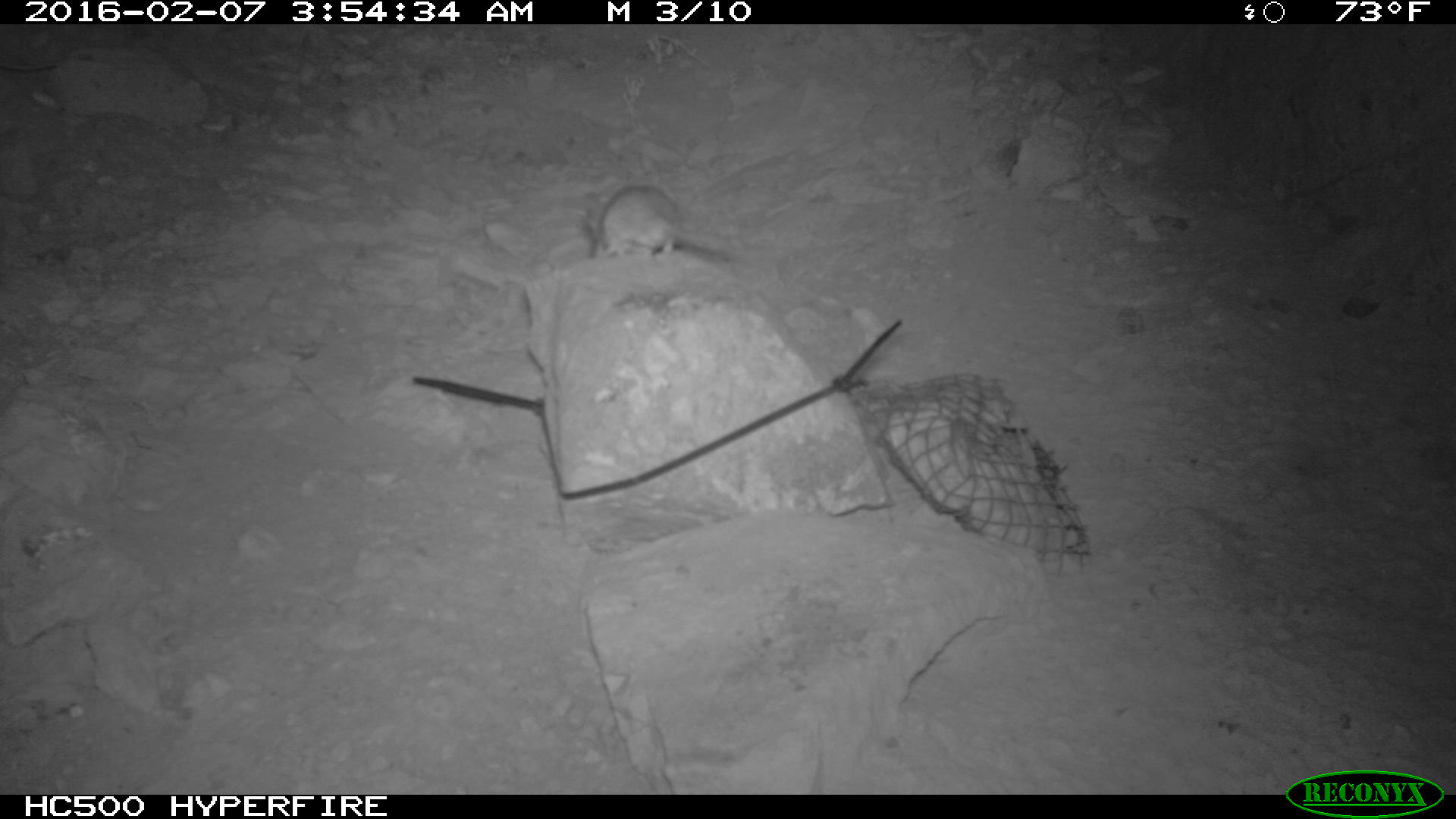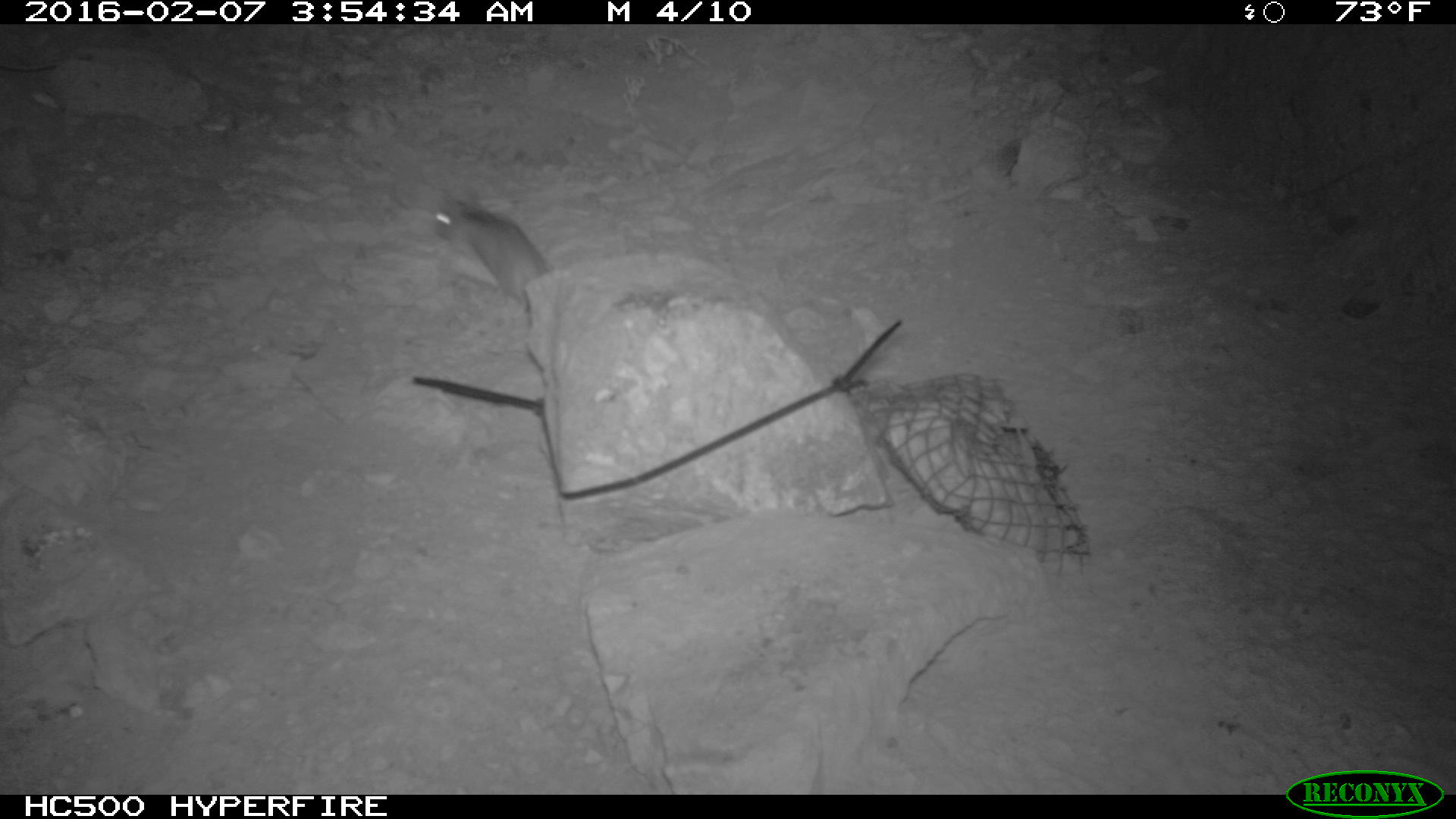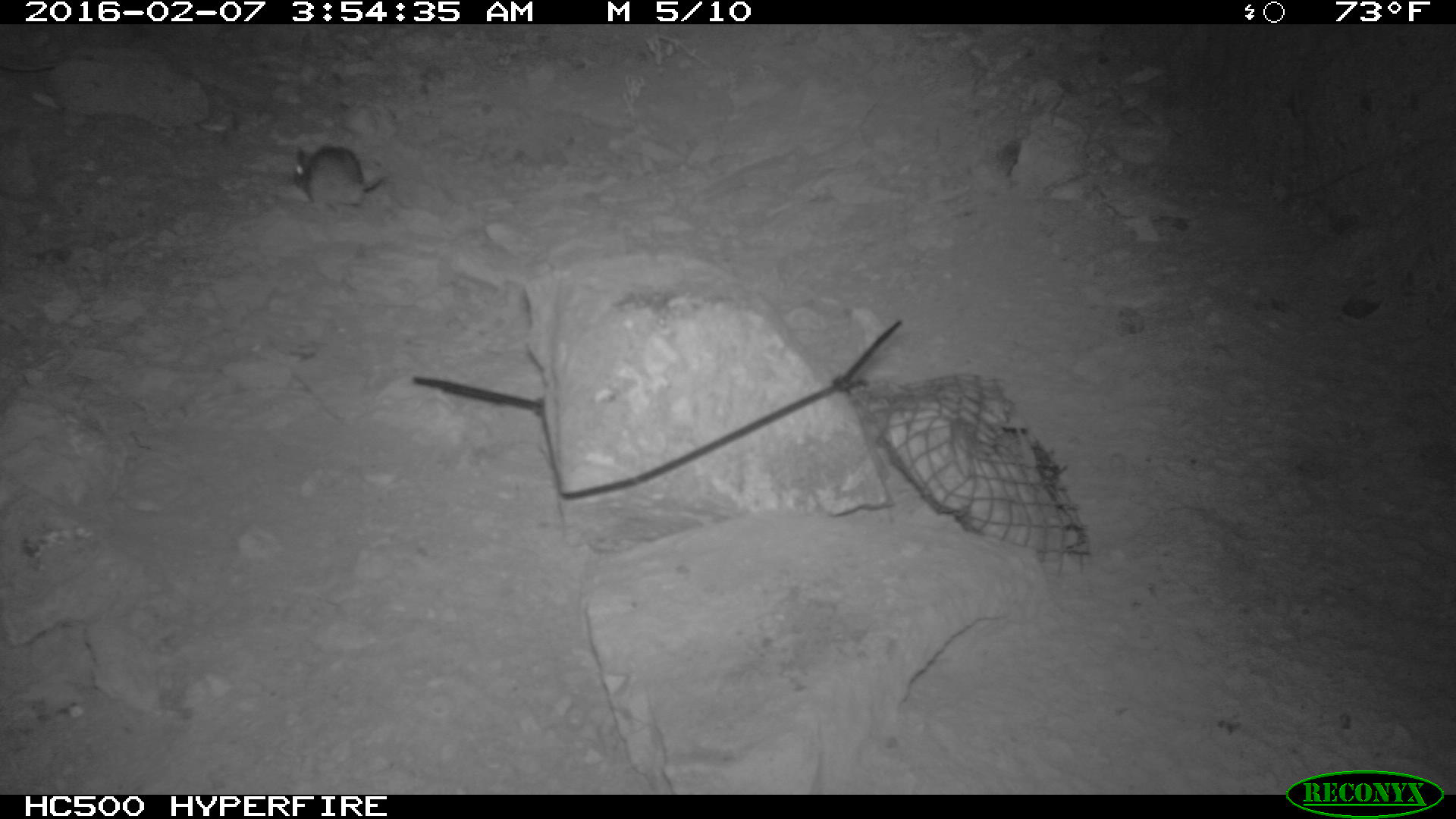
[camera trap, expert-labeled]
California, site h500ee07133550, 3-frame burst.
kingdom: Animalia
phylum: Chordata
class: Mammalia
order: Rodentia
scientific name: Rodentia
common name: rodent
Rodent (Rodentia).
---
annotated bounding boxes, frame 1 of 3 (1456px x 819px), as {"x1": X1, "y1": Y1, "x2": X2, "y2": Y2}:
rodent: {"x1": 576, "y1": 180, "x2": 745, "y2": 270}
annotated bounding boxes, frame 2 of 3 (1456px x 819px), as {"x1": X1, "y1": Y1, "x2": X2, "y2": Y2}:
rodent: {"x1": 428, "y1": 184, "x2": 554, "y2": 312}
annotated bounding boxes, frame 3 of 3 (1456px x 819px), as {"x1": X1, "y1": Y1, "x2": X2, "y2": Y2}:
rodent: {"x1": 294, "y1": 143, "x2": 386, "y2": 213}